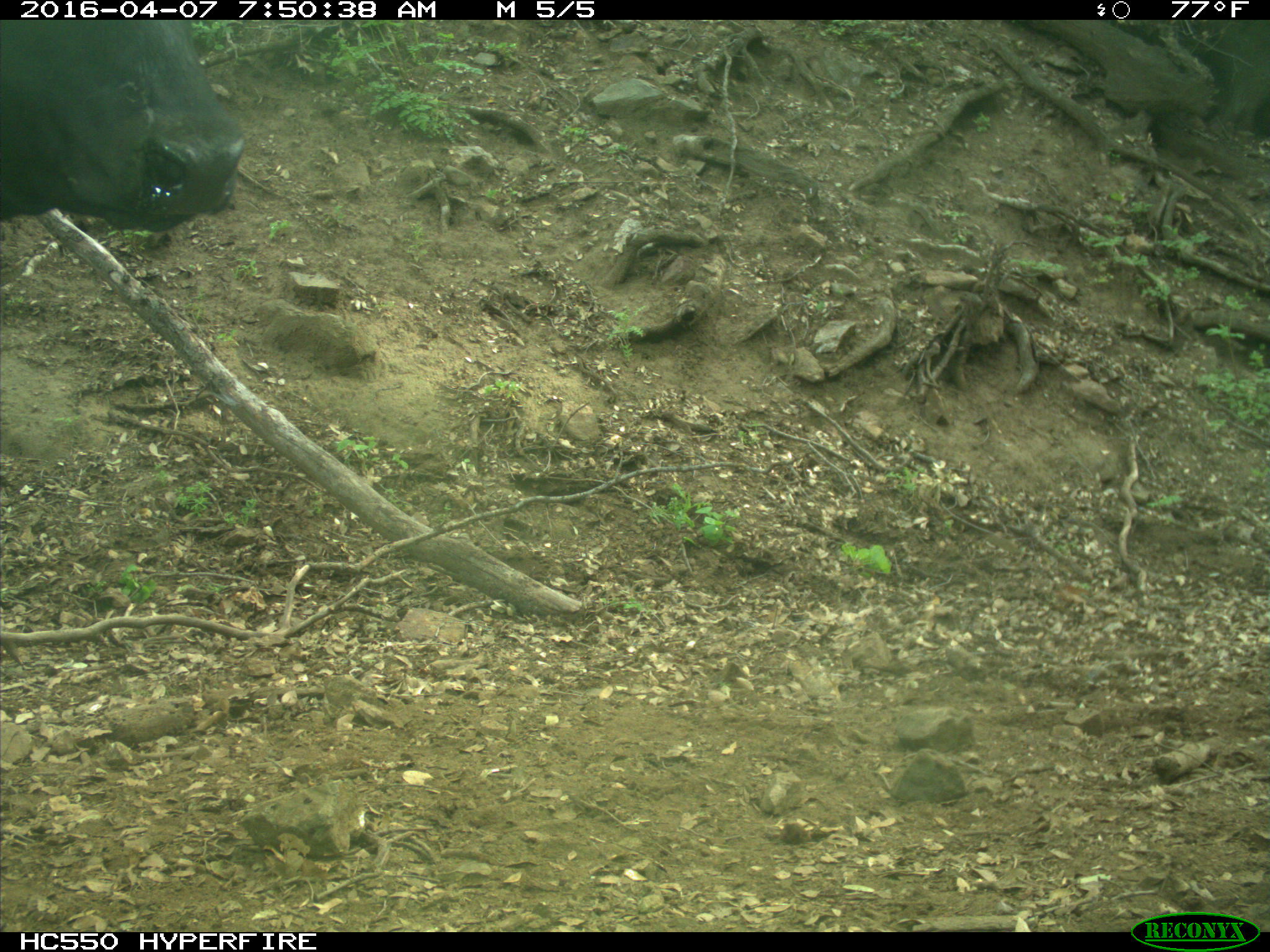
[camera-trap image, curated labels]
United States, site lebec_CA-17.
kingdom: Animalia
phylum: Chordata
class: Mammalia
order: Artiodactyla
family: Bovidae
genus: Bos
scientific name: Bos taurus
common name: domestic cow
Bos taurus (domestic cow).